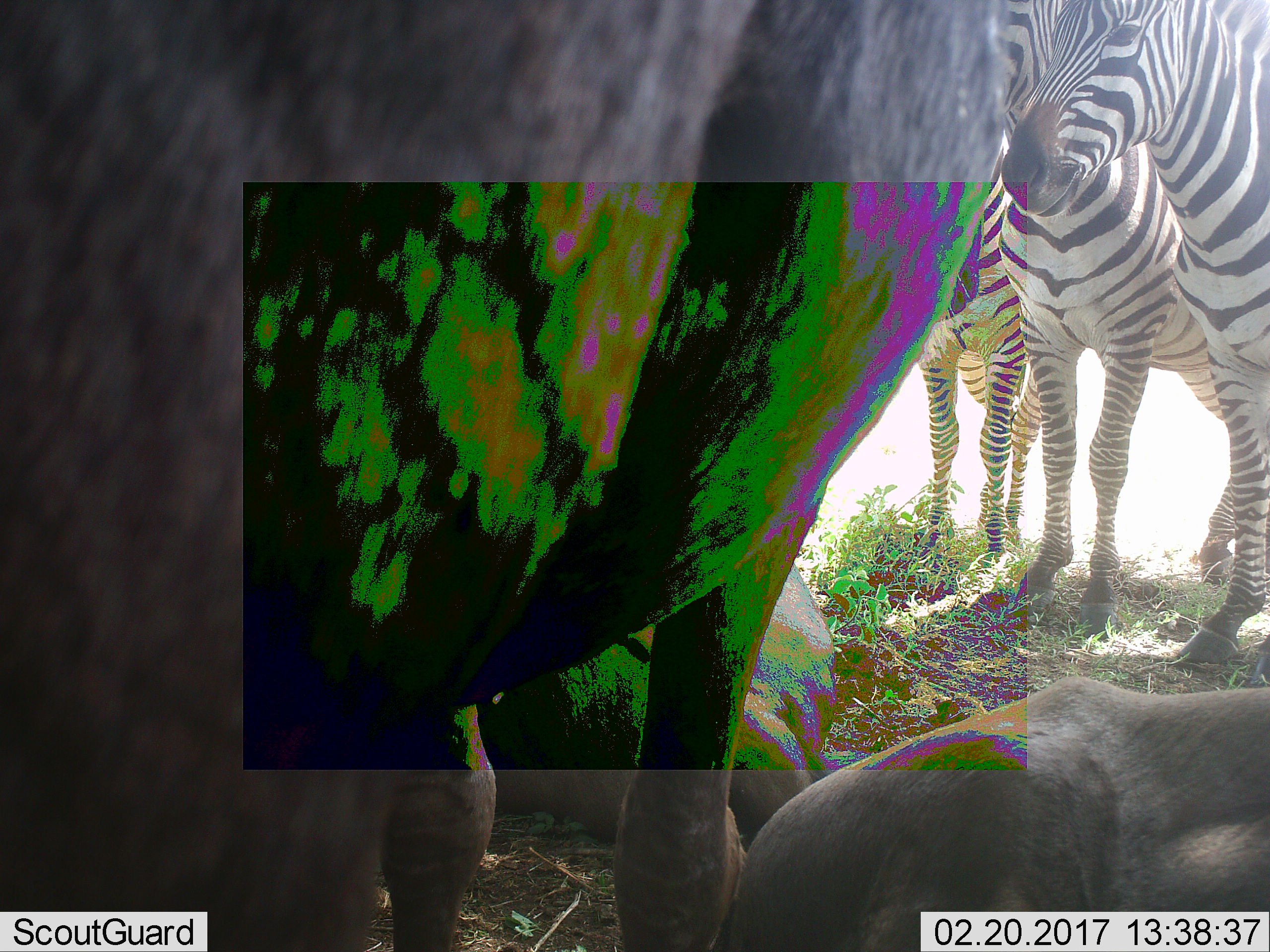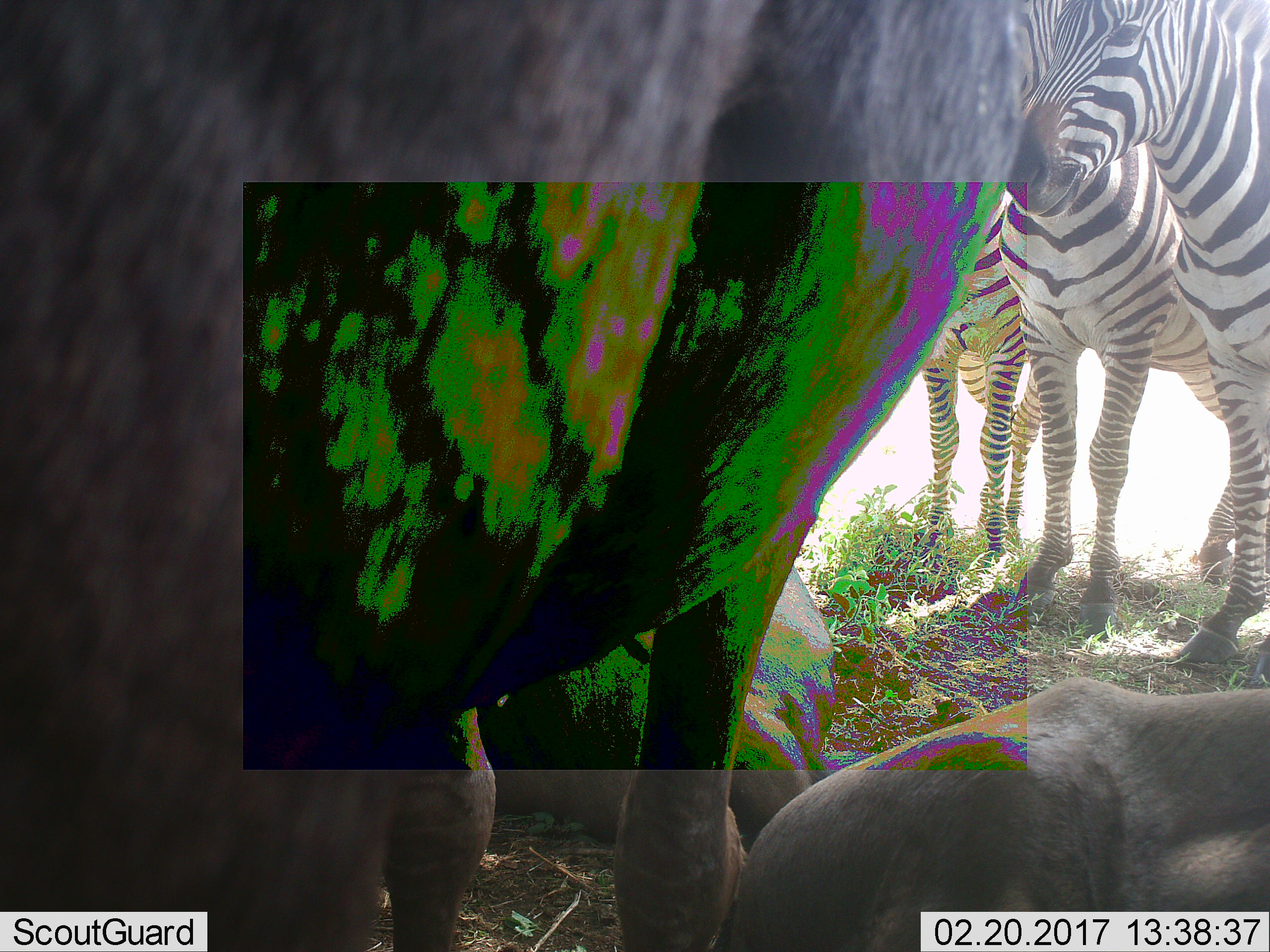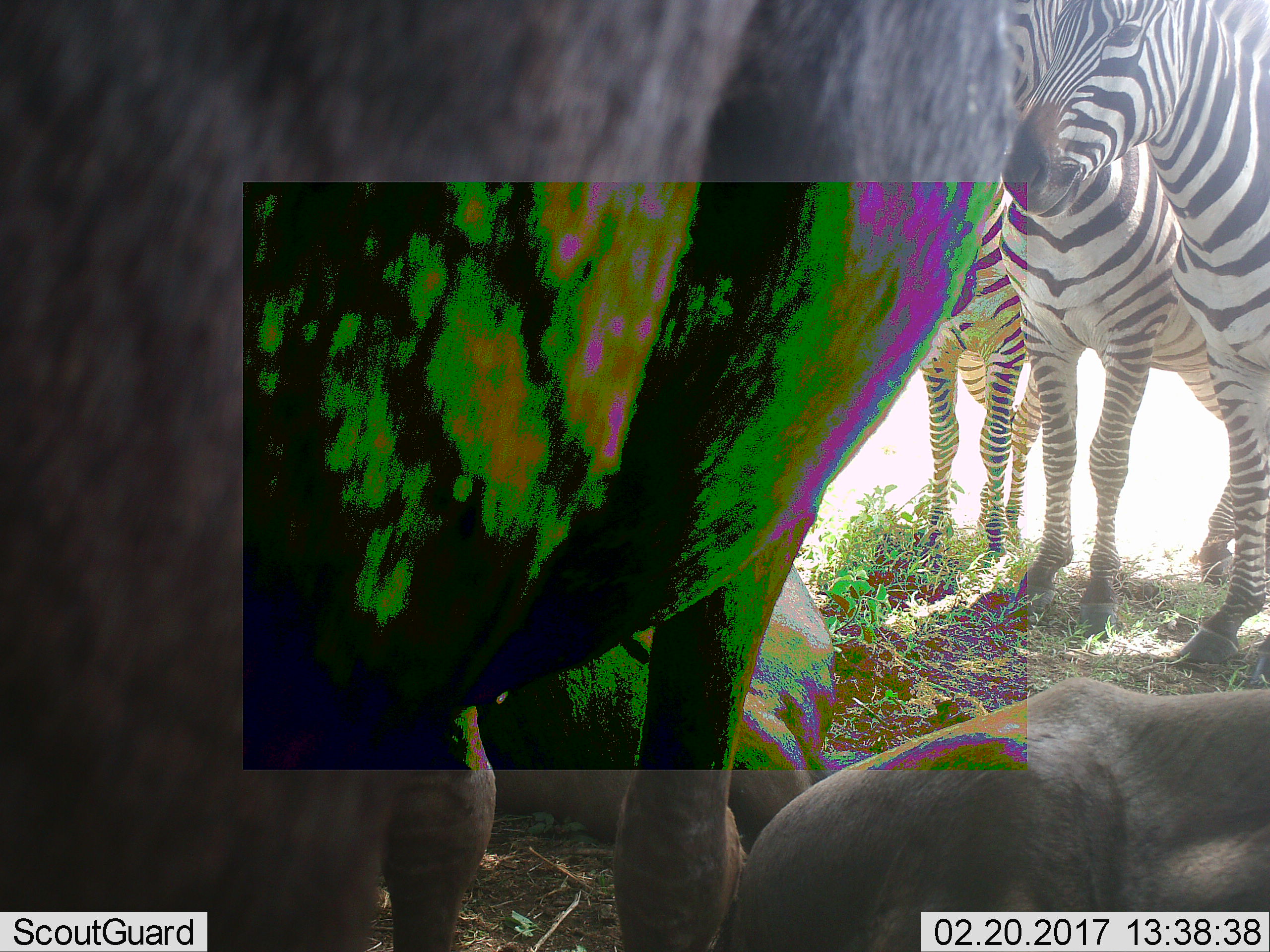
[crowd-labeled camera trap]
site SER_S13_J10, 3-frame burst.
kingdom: Animalia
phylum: Chordata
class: Mammalia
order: Artiodactyla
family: Bovidae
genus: Connochaetes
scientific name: Connochaetes taurinus taurinus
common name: blue wildebeest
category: wildebeestblue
Wildebeestblue (blue wildebeest) (Connochaetes taurinus taurinus), count 3. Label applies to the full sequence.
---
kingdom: Animalia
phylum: Chordata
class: Mammalia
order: Perissodactyla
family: Equidae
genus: Equus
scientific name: Equus quagga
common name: plains zebra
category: zebraplains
Zebraplains (plains zebra) (Equus quagga), count 3. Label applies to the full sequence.